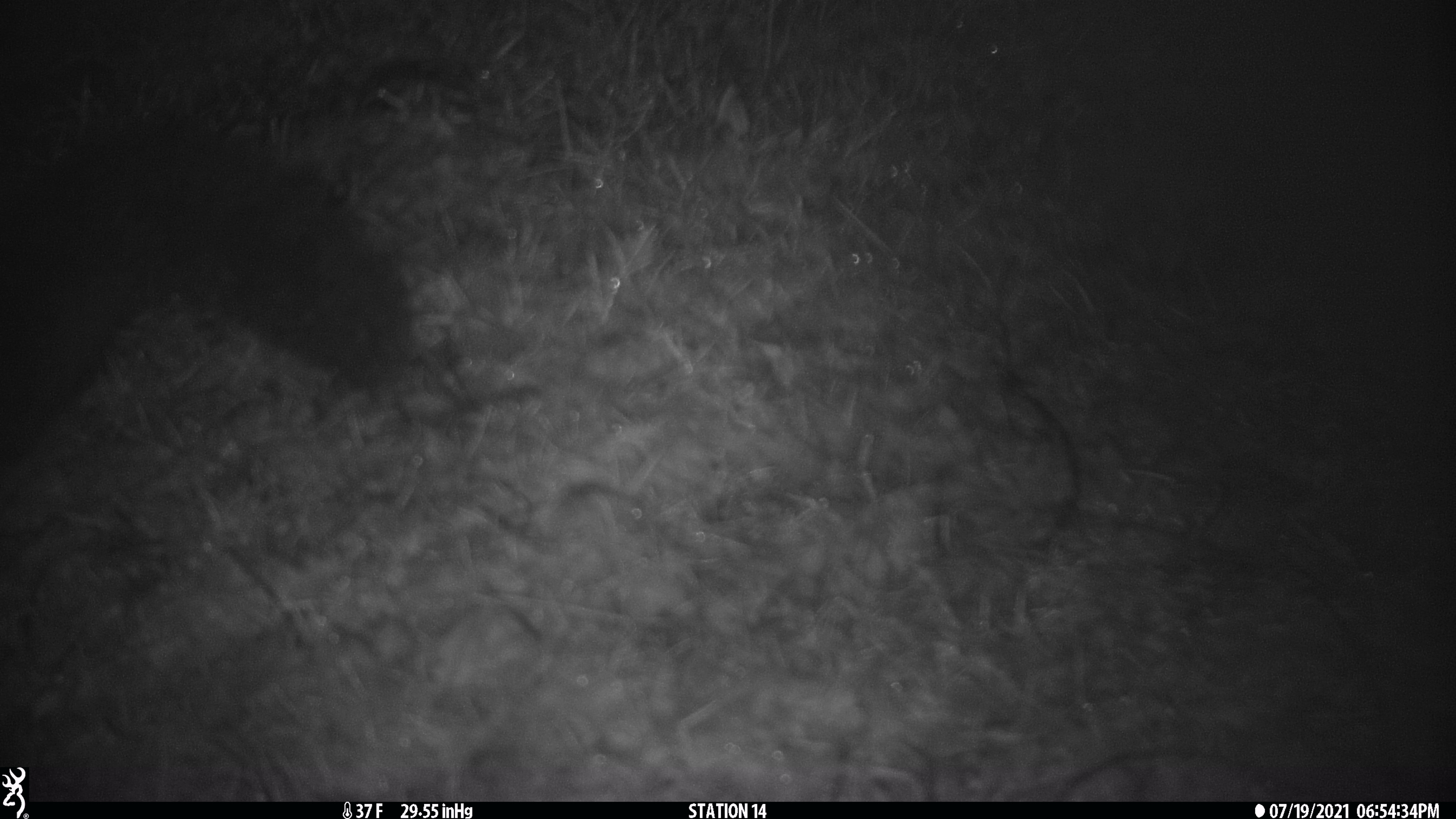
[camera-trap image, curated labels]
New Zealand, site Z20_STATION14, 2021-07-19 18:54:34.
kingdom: Animalia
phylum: Chordata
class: Mammalia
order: Diprotodontia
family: Phalangeridae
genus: Trichosurus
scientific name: Trichosurus vulpecula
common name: common brushtail possum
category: possum